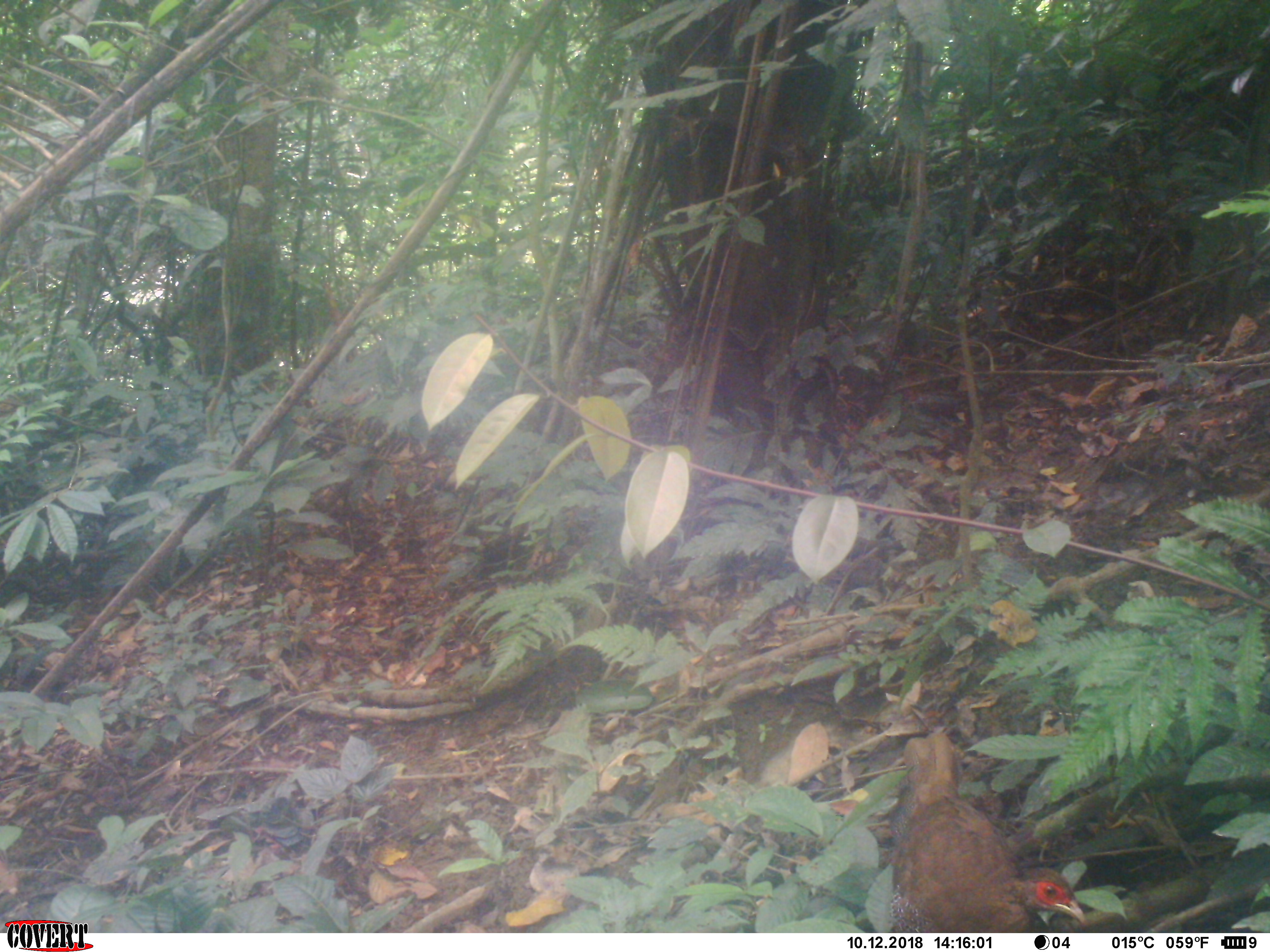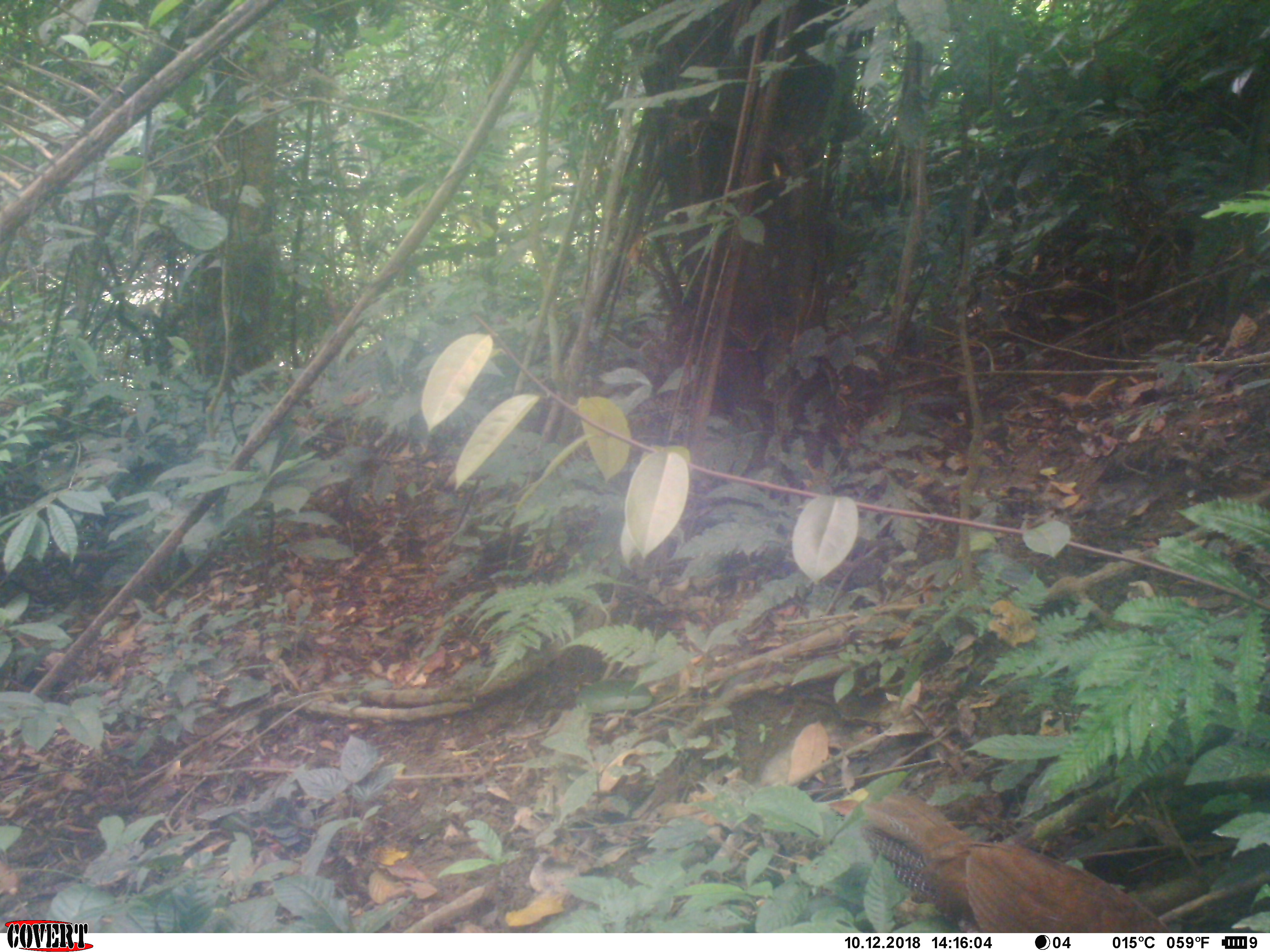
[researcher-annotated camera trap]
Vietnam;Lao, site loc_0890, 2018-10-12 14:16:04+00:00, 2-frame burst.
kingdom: Animalia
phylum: Chordata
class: Aves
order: Galliformes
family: Phasianidae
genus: Lophura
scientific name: Lophura nycthemera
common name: silver pheasant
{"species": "silver pheasant (Lophura nycthemera)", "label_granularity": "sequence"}